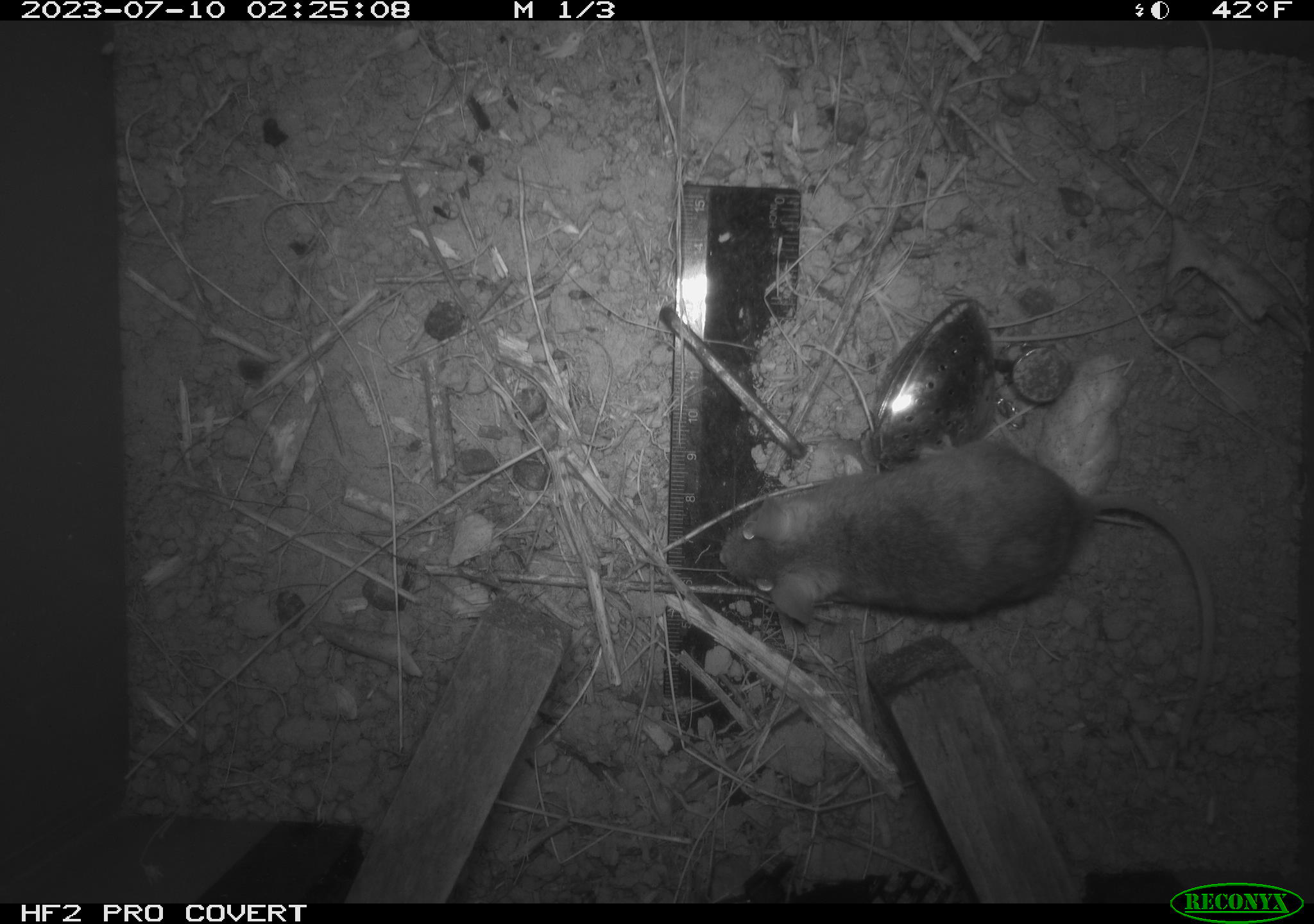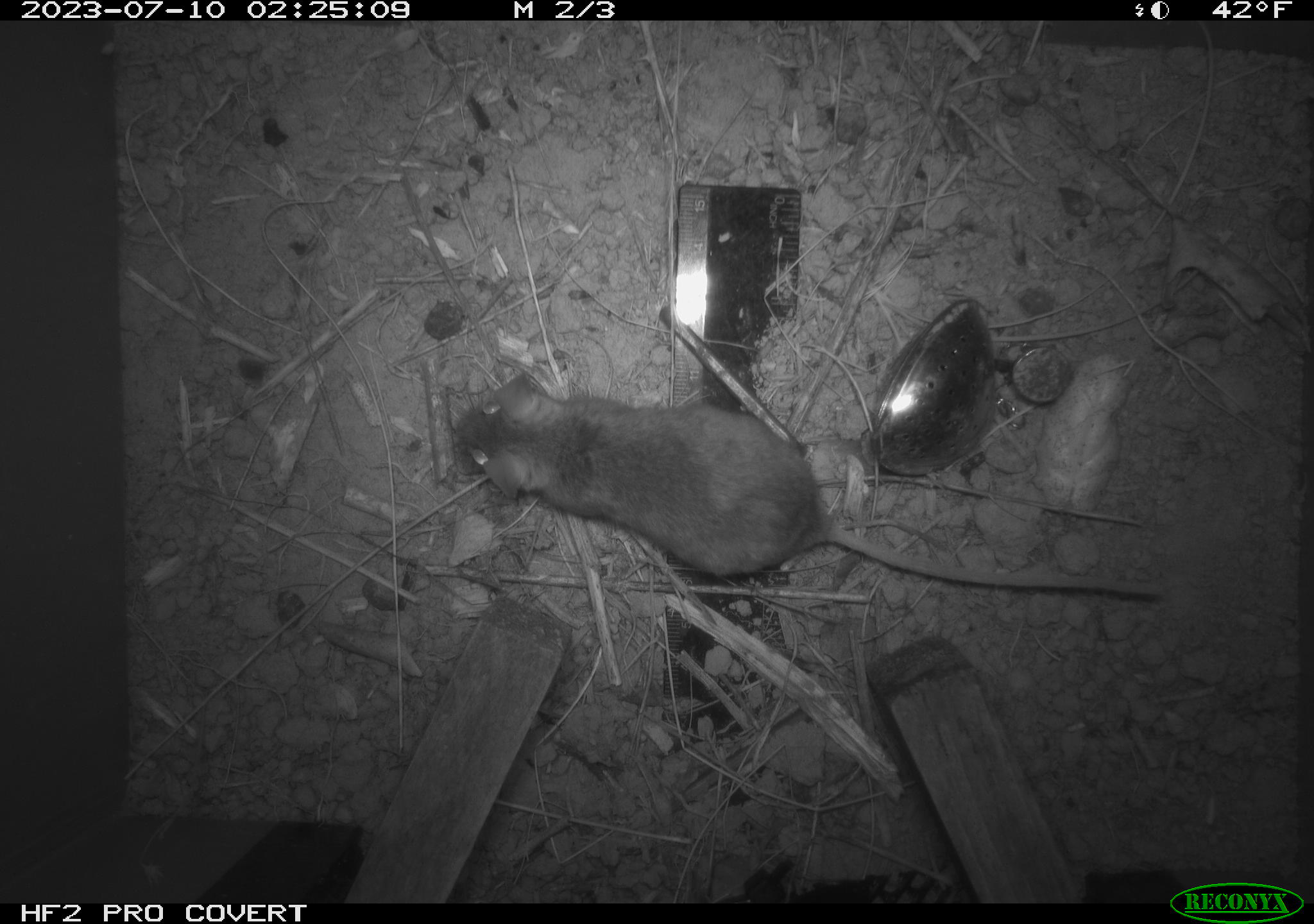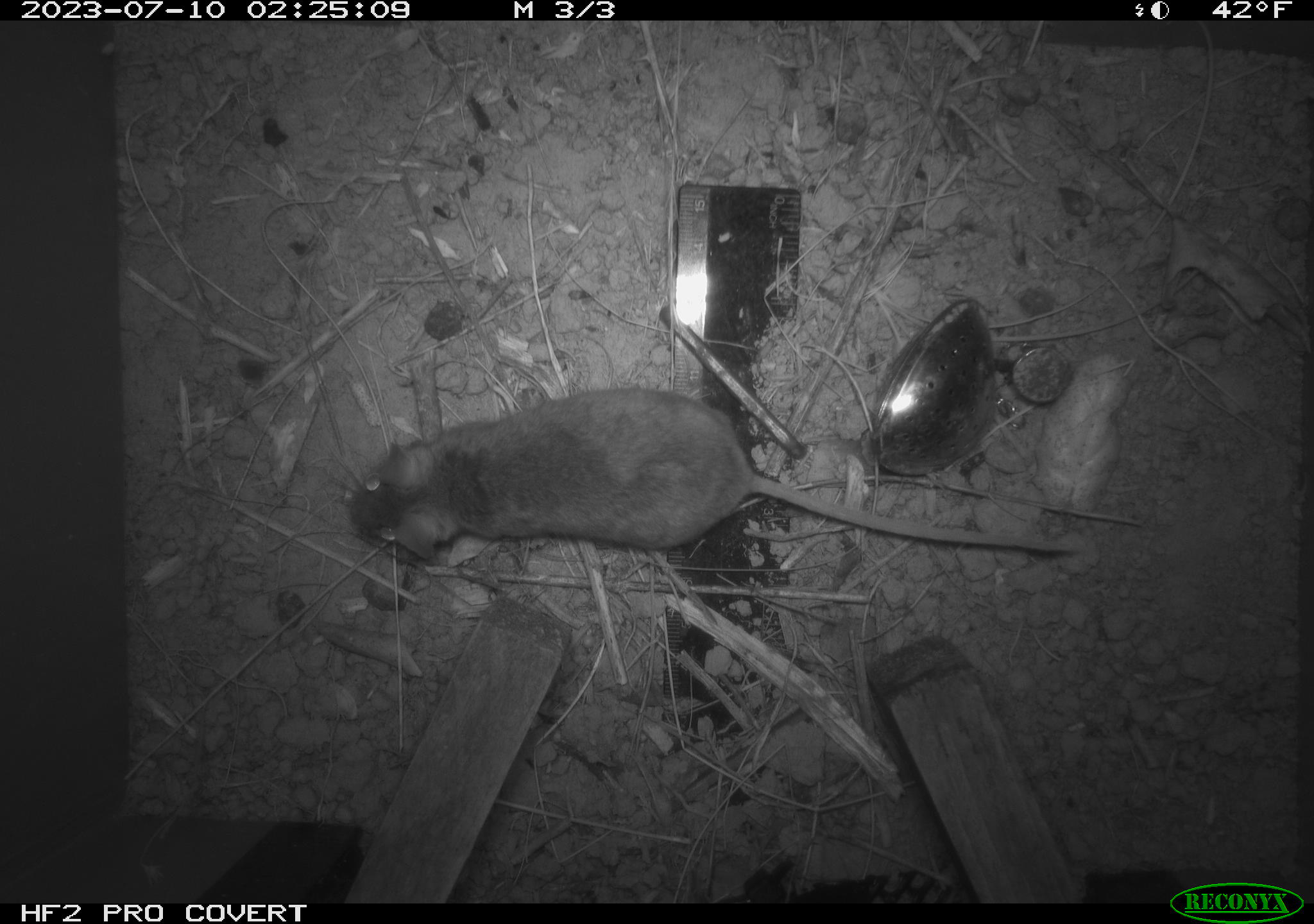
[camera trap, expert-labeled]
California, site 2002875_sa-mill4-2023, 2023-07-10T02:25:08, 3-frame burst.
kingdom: Animalia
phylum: Chordata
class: Mammalia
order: Rodentia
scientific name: Rodentia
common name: mouse species